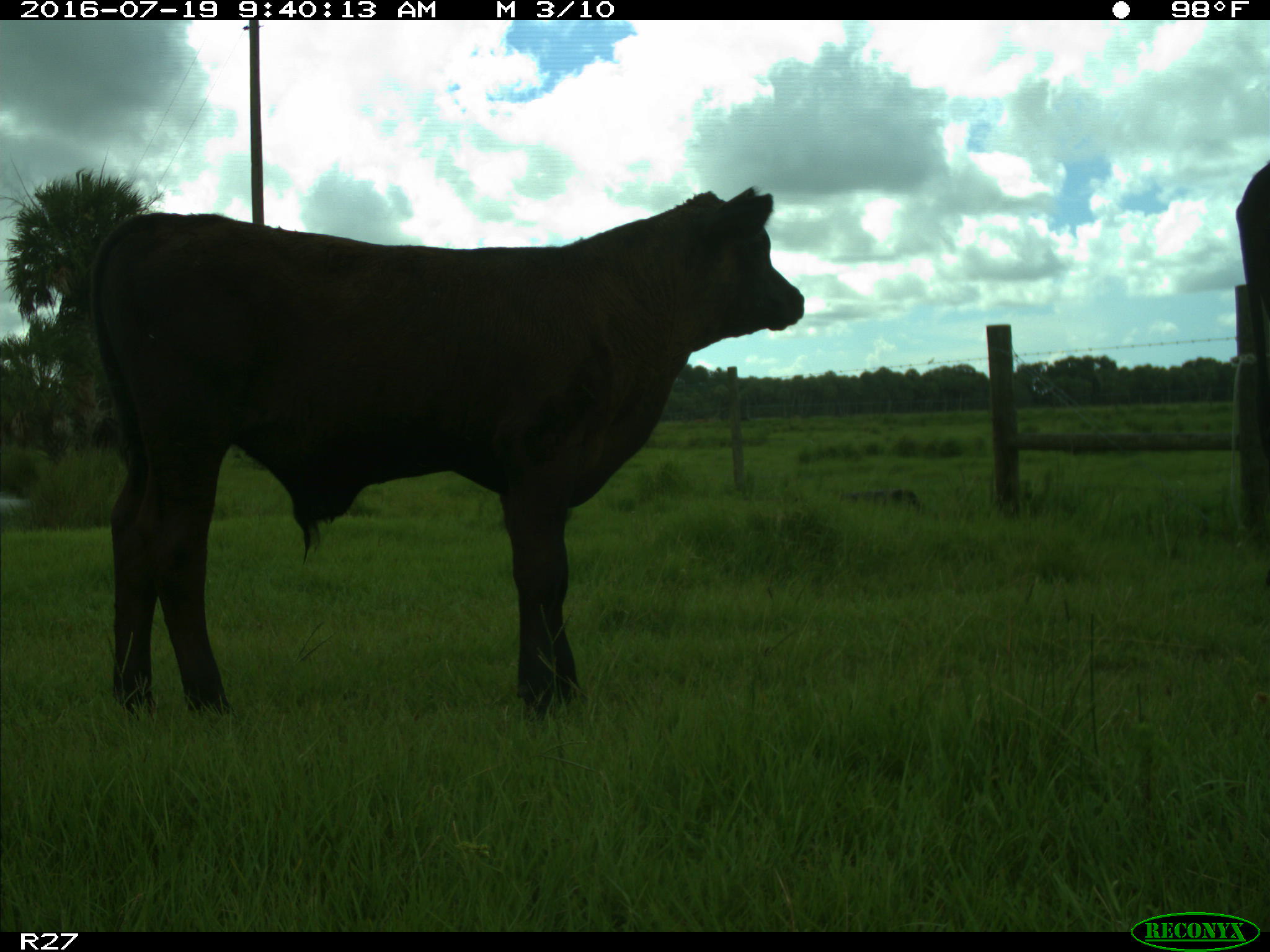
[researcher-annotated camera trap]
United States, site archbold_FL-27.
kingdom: Animalia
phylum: Chordata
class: Mammalia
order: Artiodactyla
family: Bovidae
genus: Bos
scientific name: Bos taurus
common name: domestic cow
Bos taurus (domestic cow).